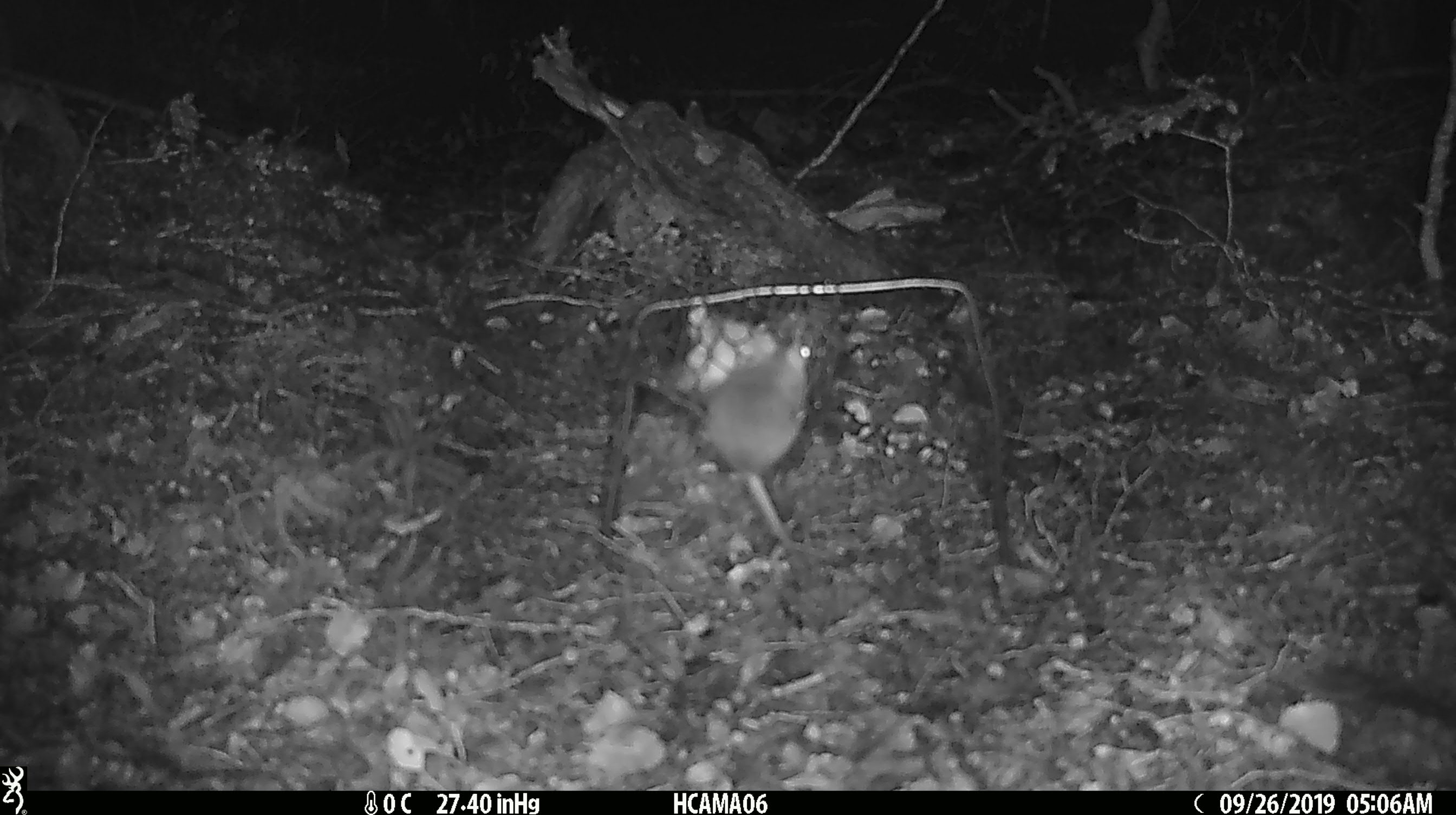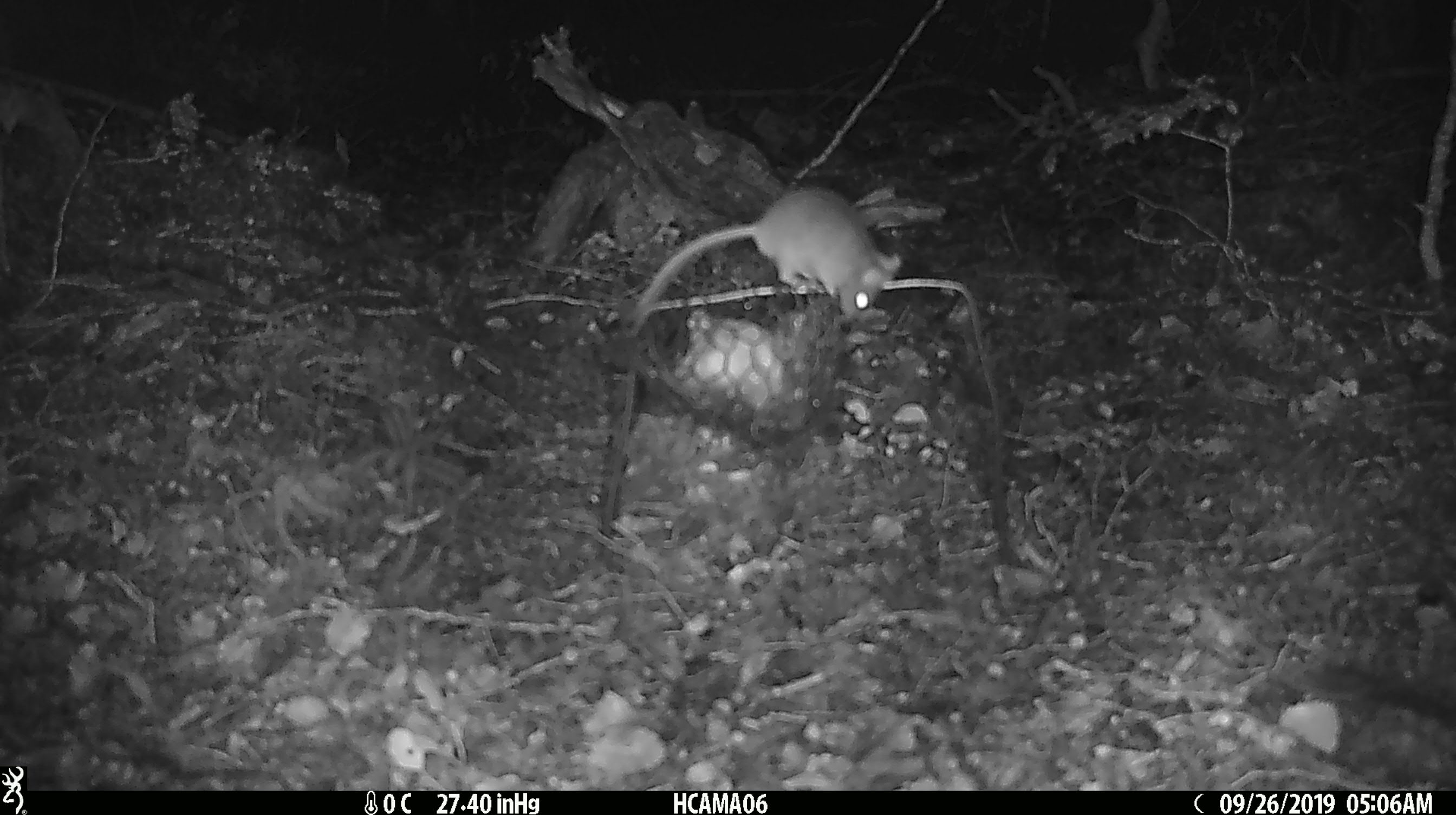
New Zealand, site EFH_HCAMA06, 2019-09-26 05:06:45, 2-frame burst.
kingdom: Animalia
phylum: Chordata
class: Mammalia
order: Rodentia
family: Muridae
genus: Mus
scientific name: Mus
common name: mouse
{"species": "mouse (Mus)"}